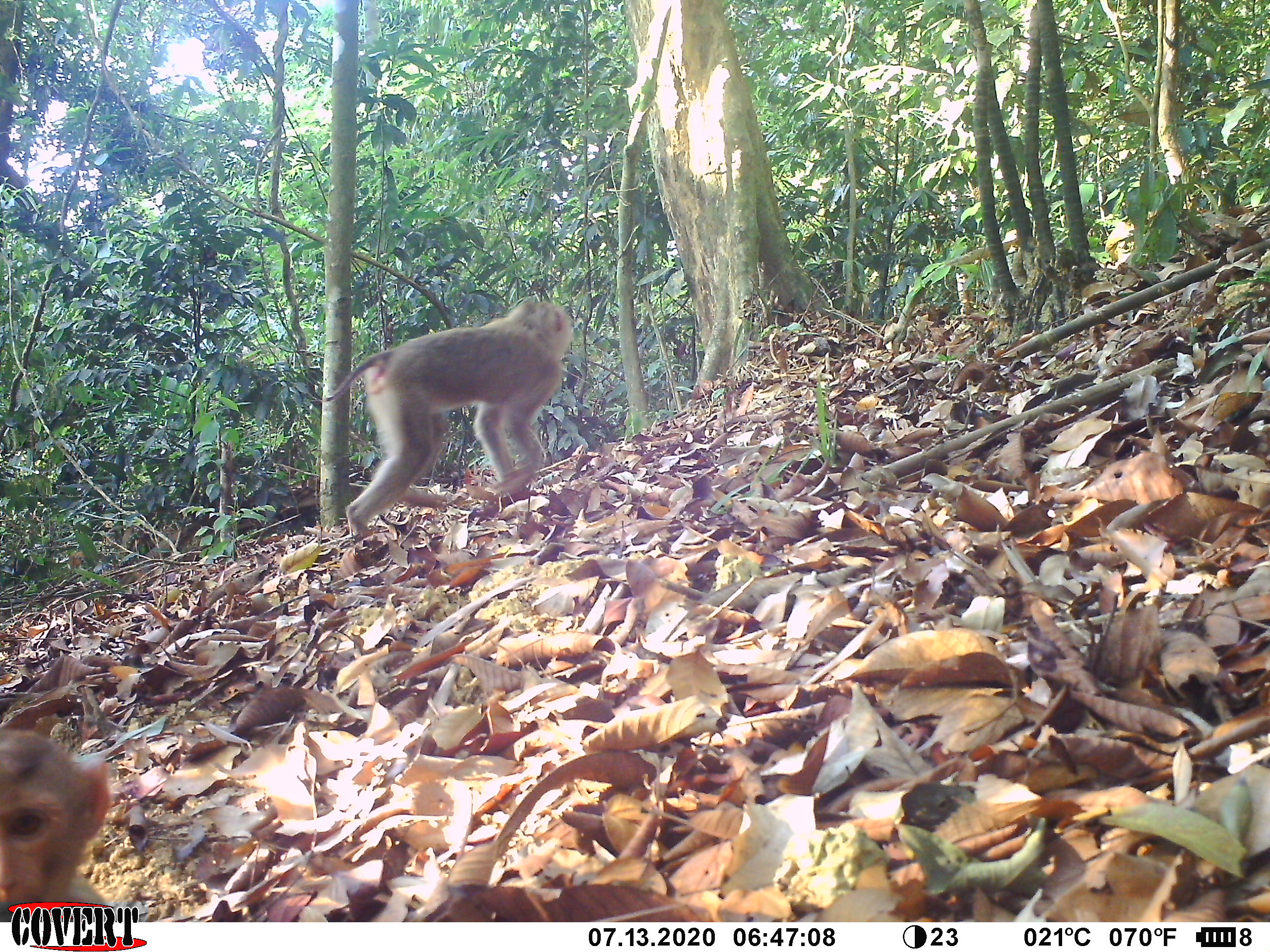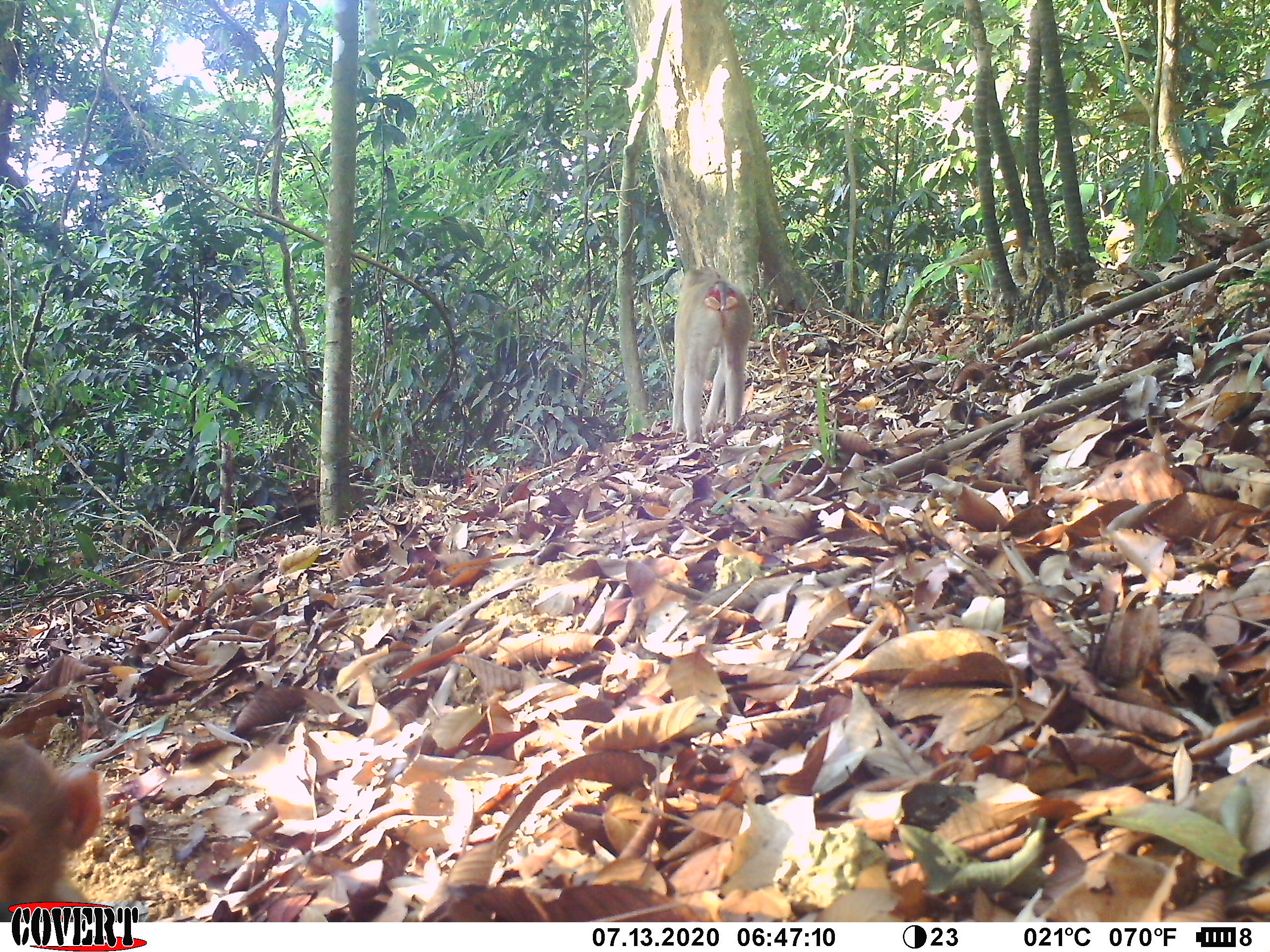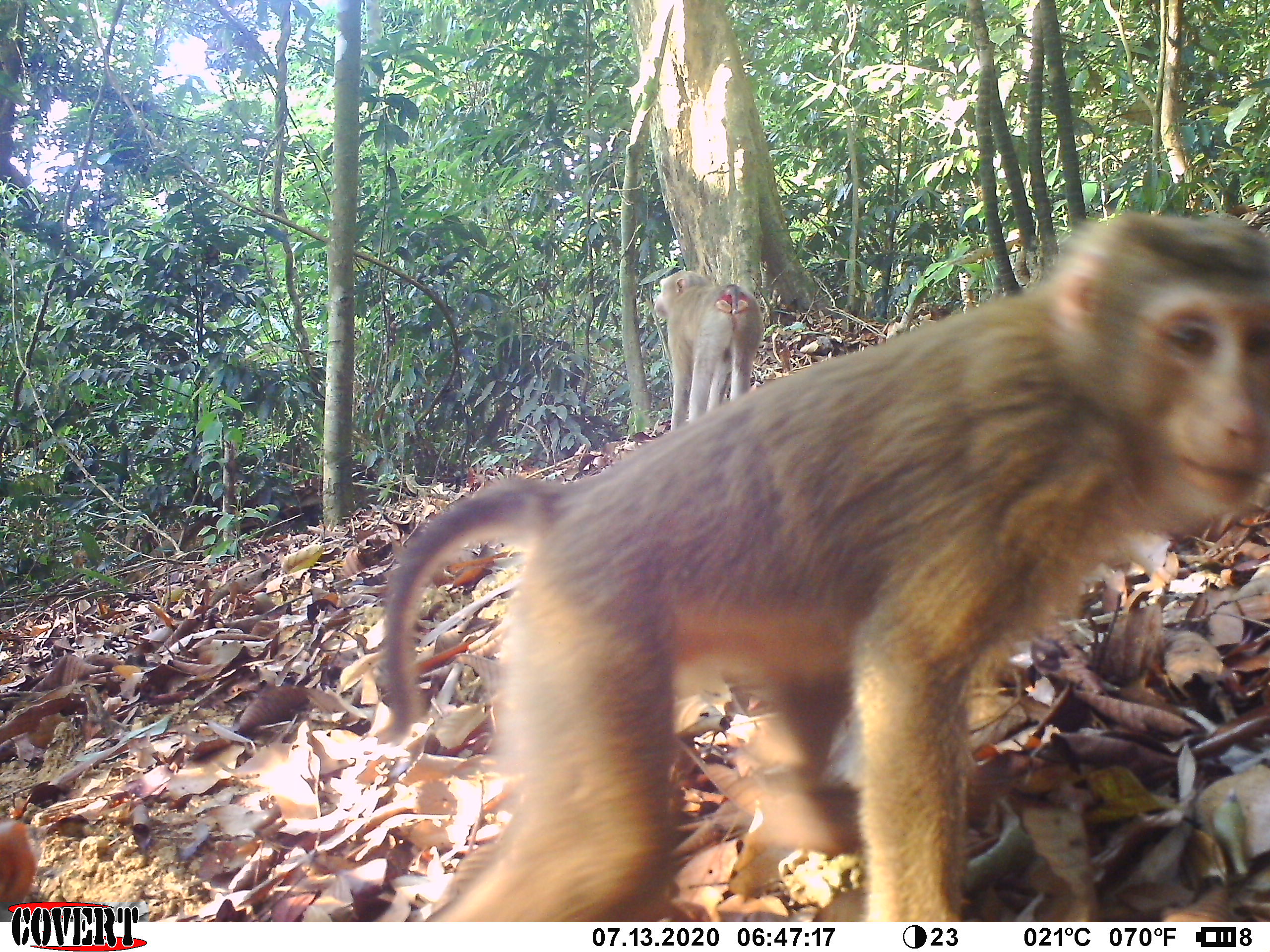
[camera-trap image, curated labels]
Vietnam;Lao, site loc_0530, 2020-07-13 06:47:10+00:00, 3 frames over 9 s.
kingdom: Animalia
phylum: Chordata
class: Mammalia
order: Primates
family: Cercopithecidae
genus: Macaca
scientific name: Macaca nemestrina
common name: pig-tailed macaque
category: pig tailed macaque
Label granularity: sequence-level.